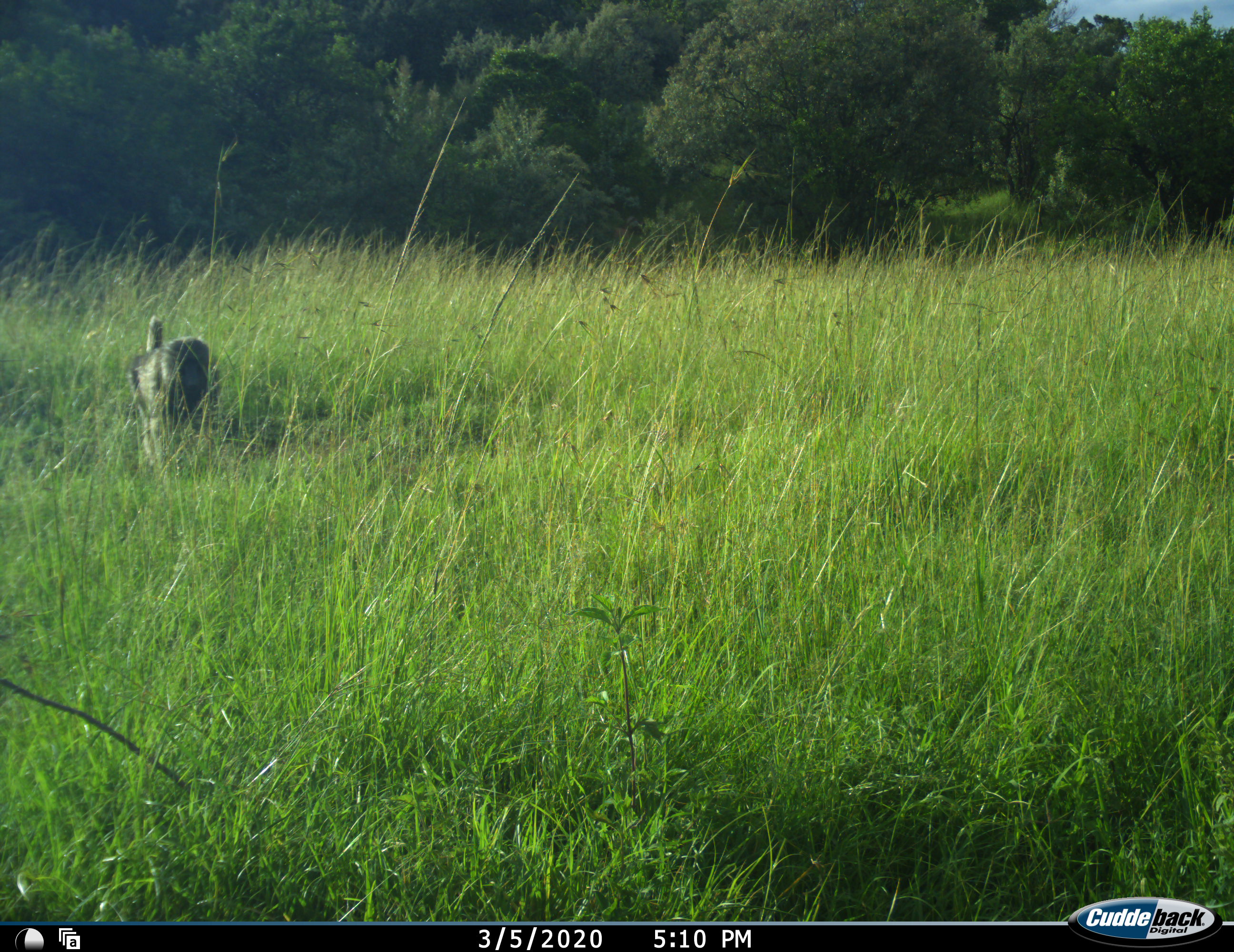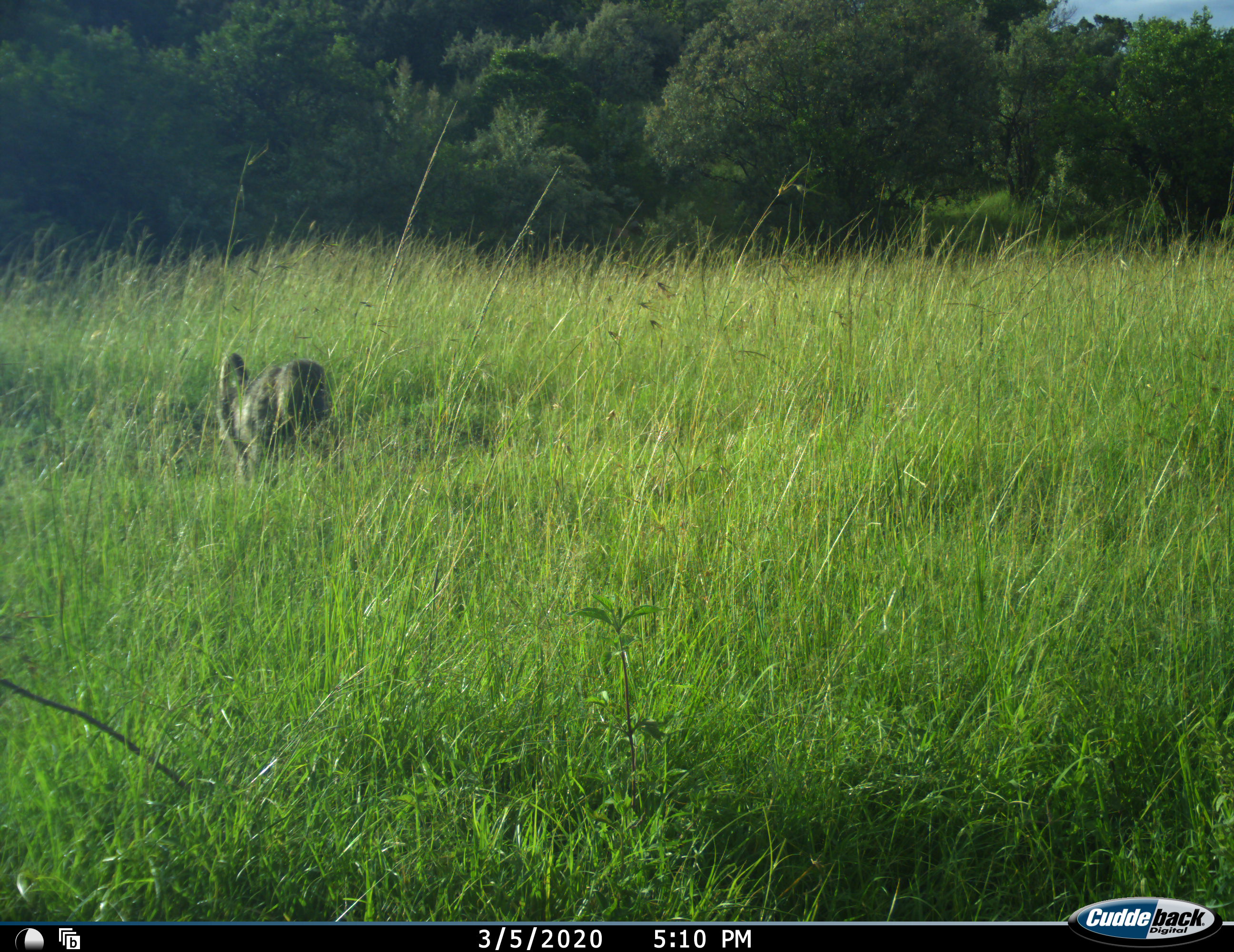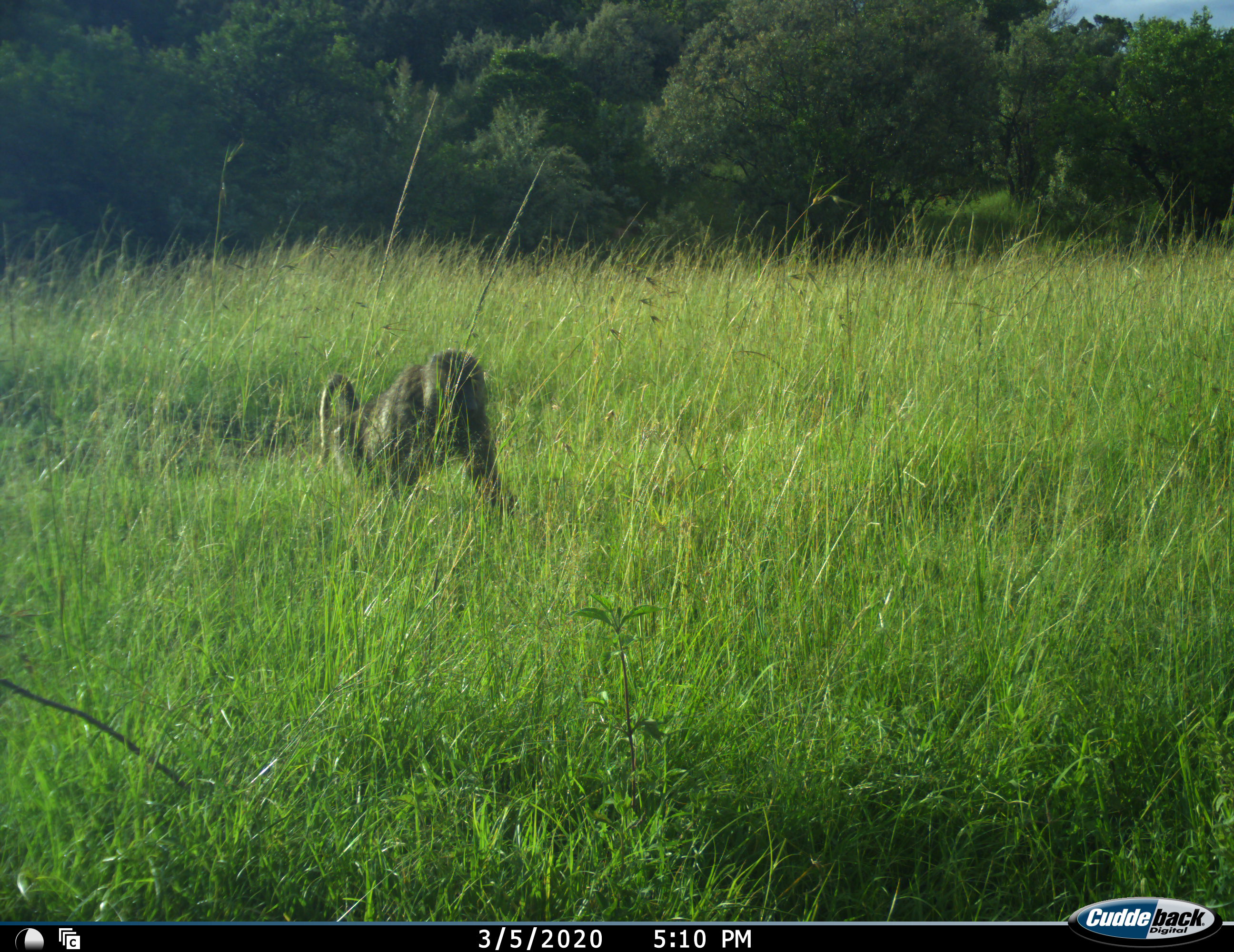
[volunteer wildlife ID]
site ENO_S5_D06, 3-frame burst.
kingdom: Animalia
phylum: Chordata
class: Mammalia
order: Primates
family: Cercopithecidae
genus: Papio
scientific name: Papio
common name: baboon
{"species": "baboon (Papio)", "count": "1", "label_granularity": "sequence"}